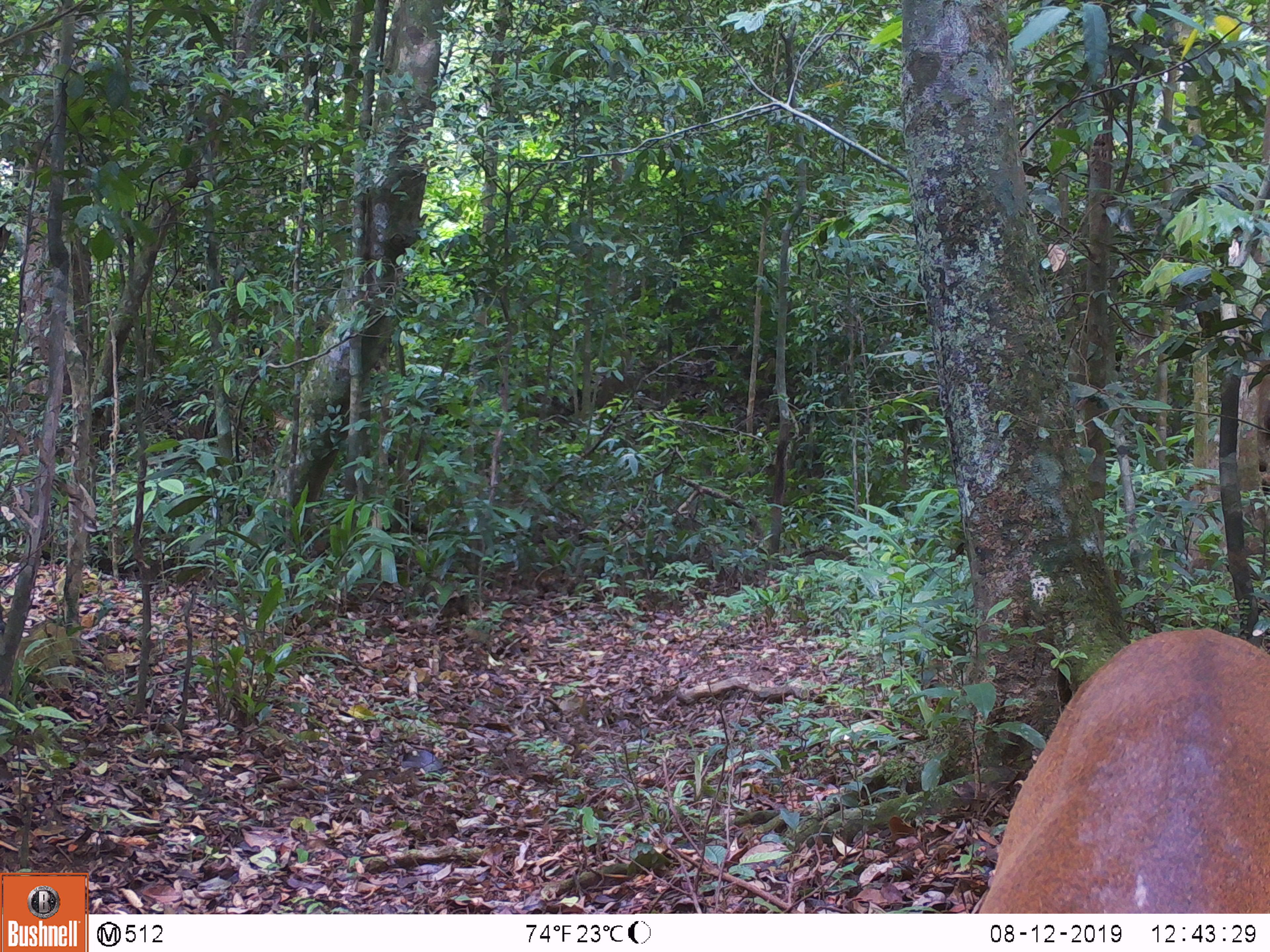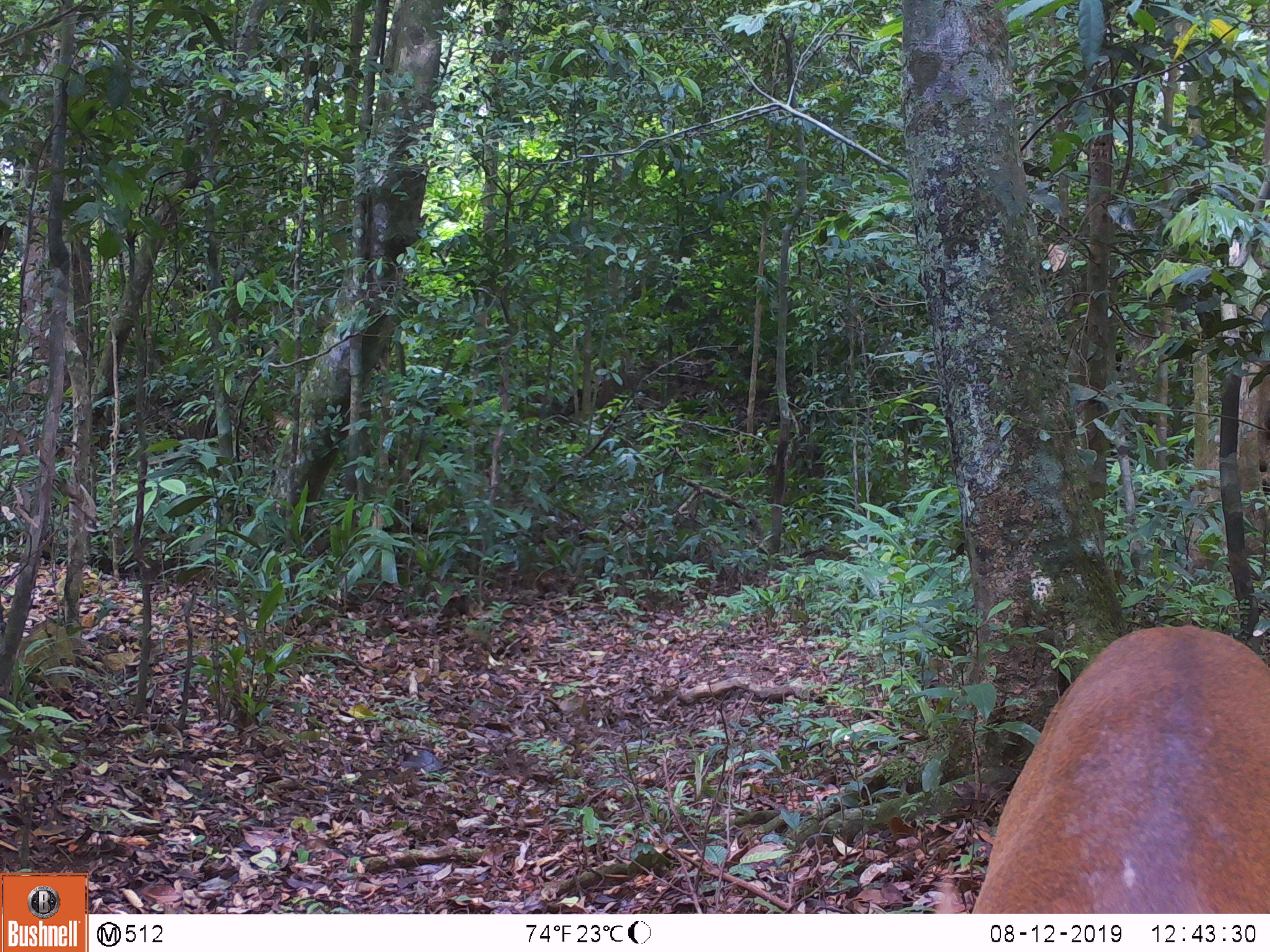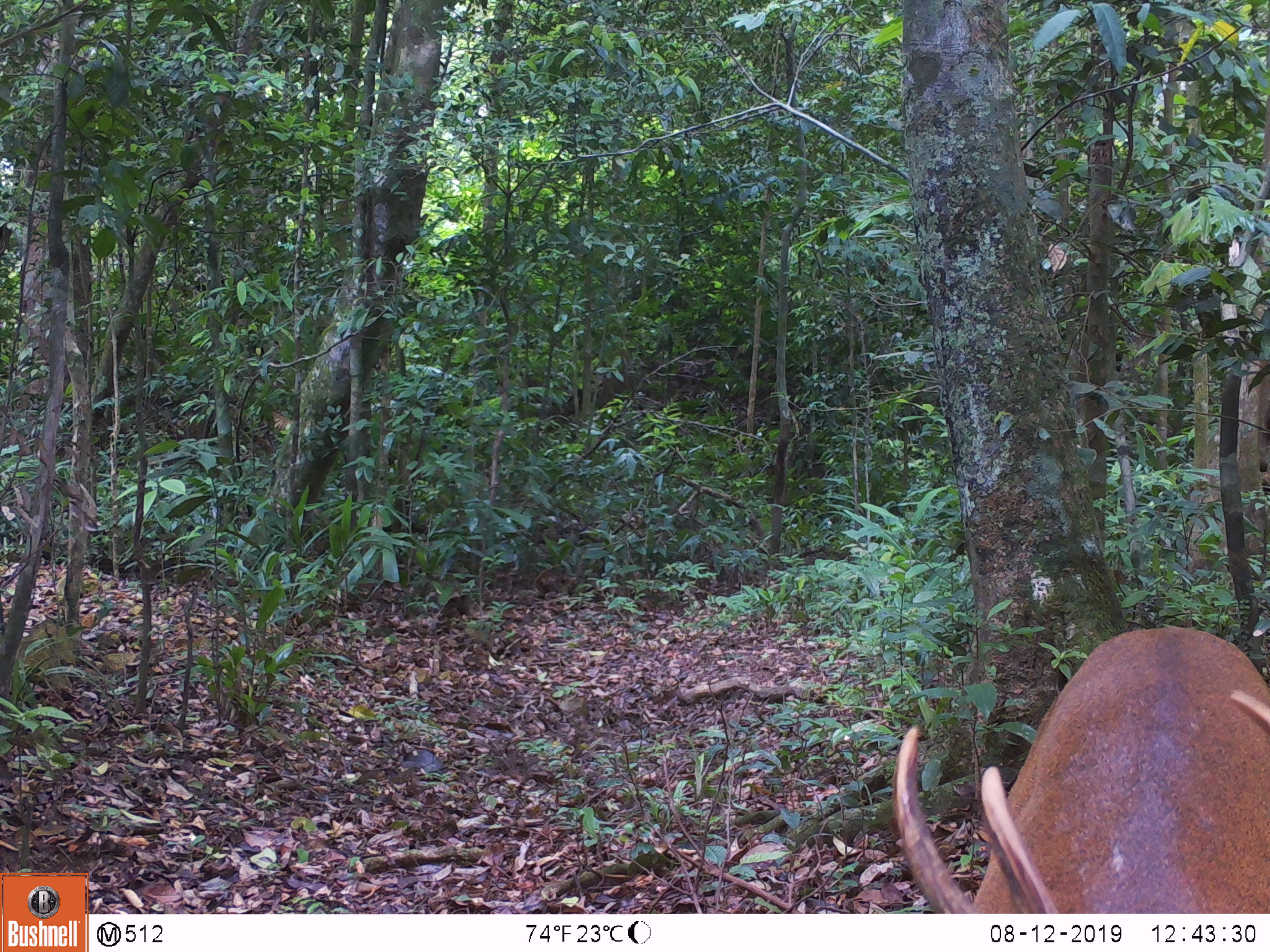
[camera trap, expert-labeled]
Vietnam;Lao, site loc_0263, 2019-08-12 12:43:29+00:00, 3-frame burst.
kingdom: Animalia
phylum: Chordata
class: Mammalia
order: Artiodactyla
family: Cervidae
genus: Muntiacus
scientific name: Muntiacus vuquangensis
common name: large-antlered muntjac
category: large antlered muntjac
Large antlered muntjac (large-antlered muntjac) (Muntiacus vuquangensis). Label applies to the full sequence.